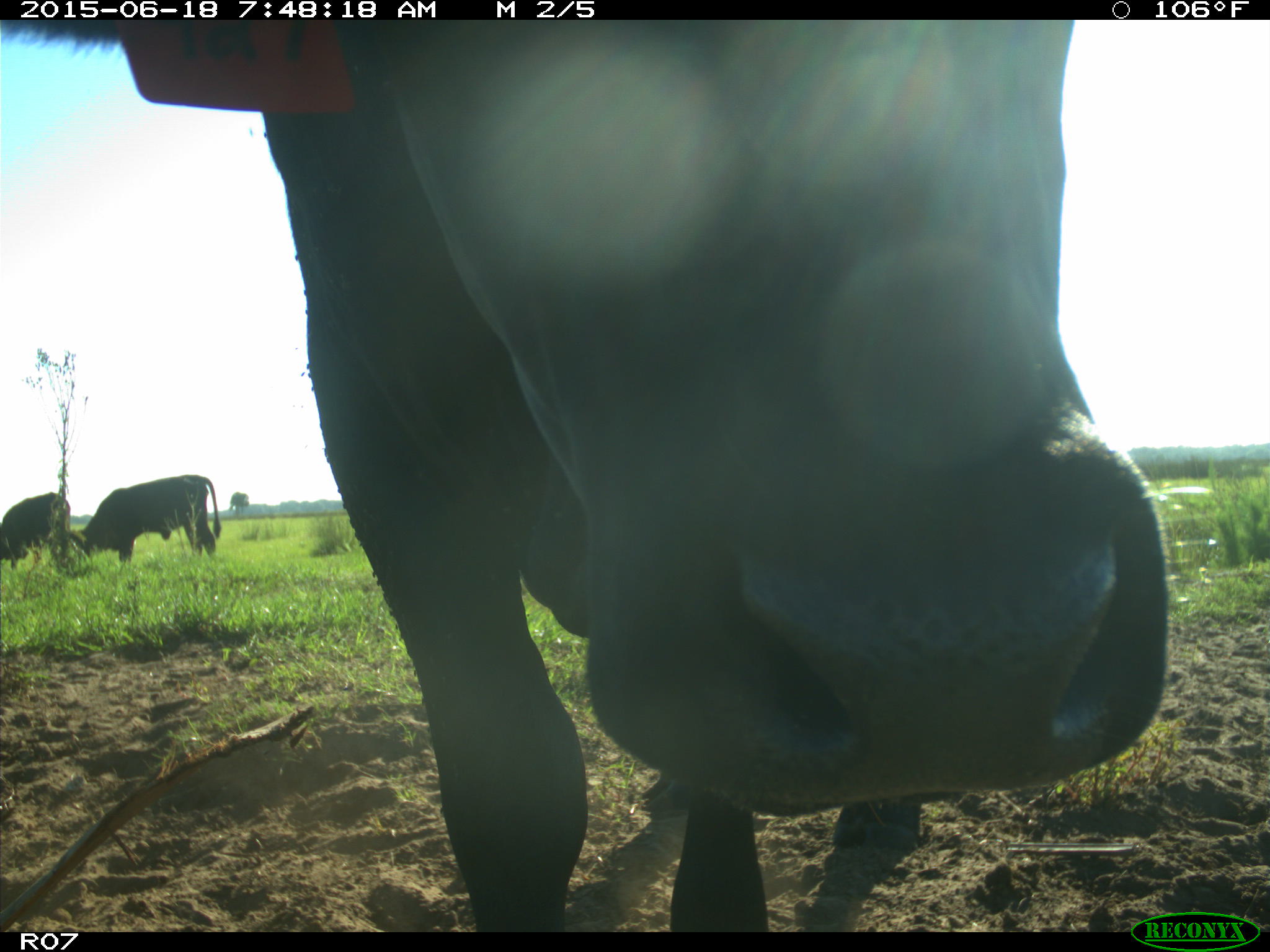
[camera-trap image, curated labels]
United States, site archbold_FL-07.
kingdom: Animalia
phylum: Chordata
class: Mammalia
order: Artiodactyla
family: Bovidae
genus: Bos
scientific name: Bos taurus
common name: domestic cow